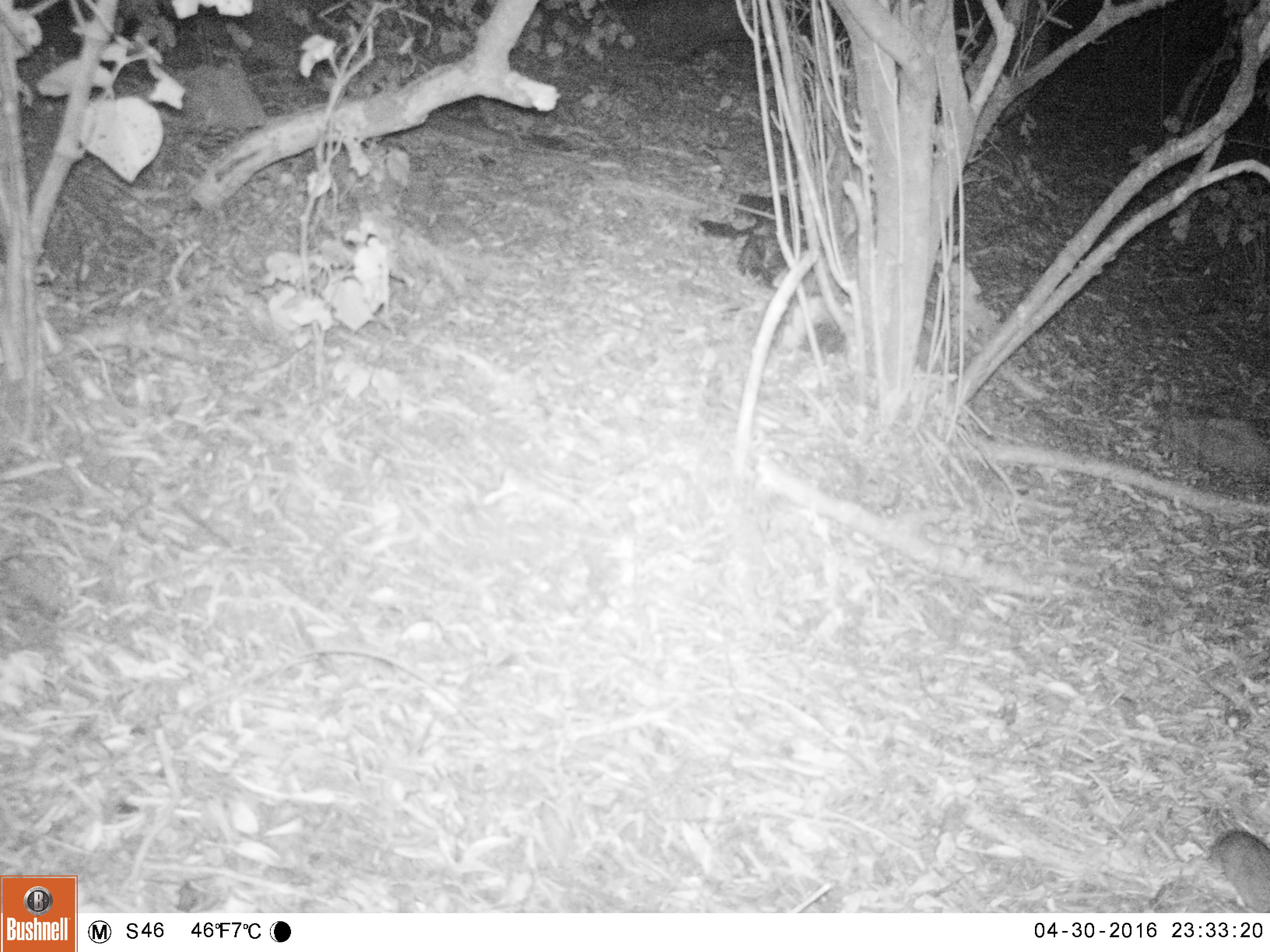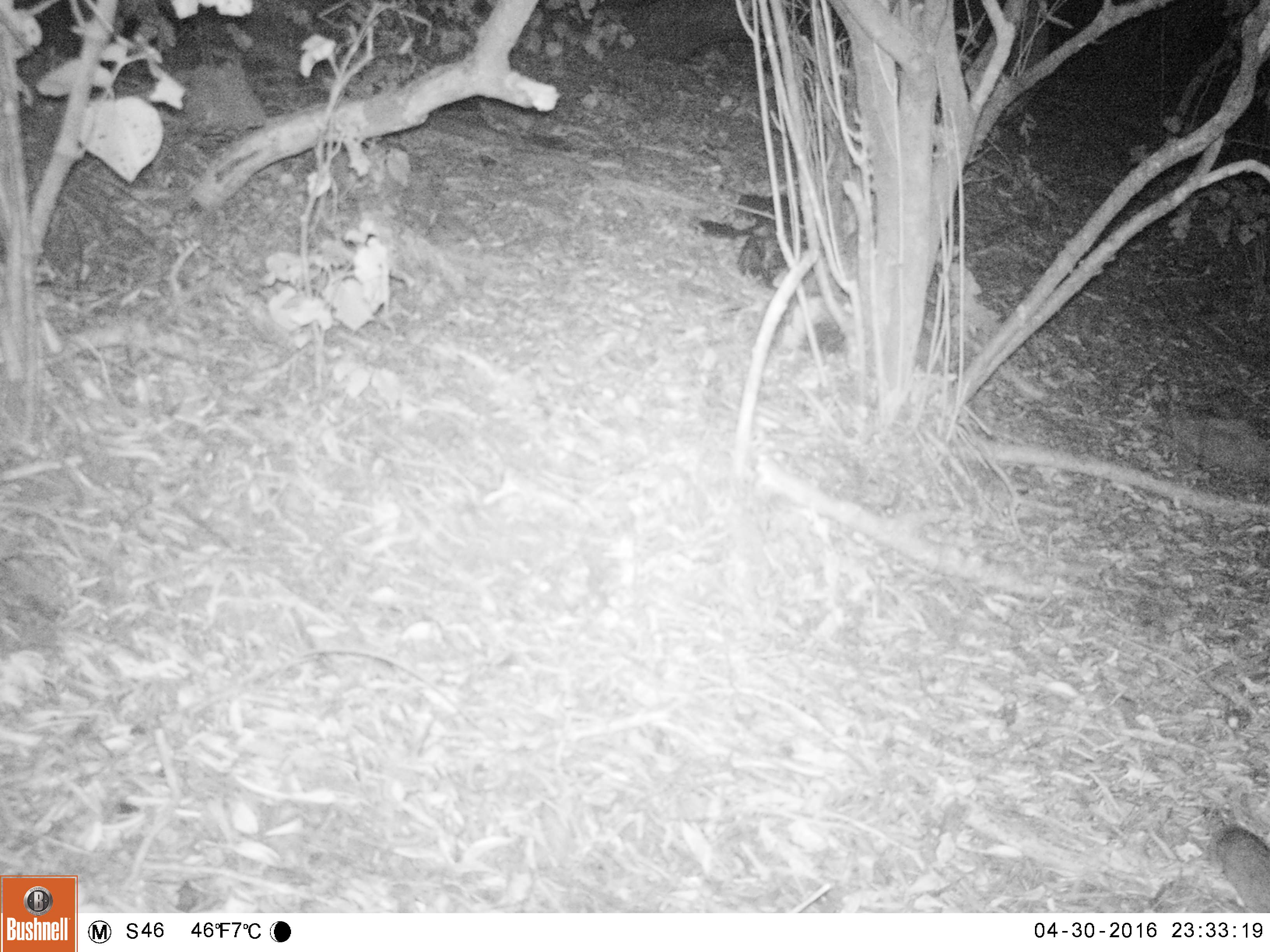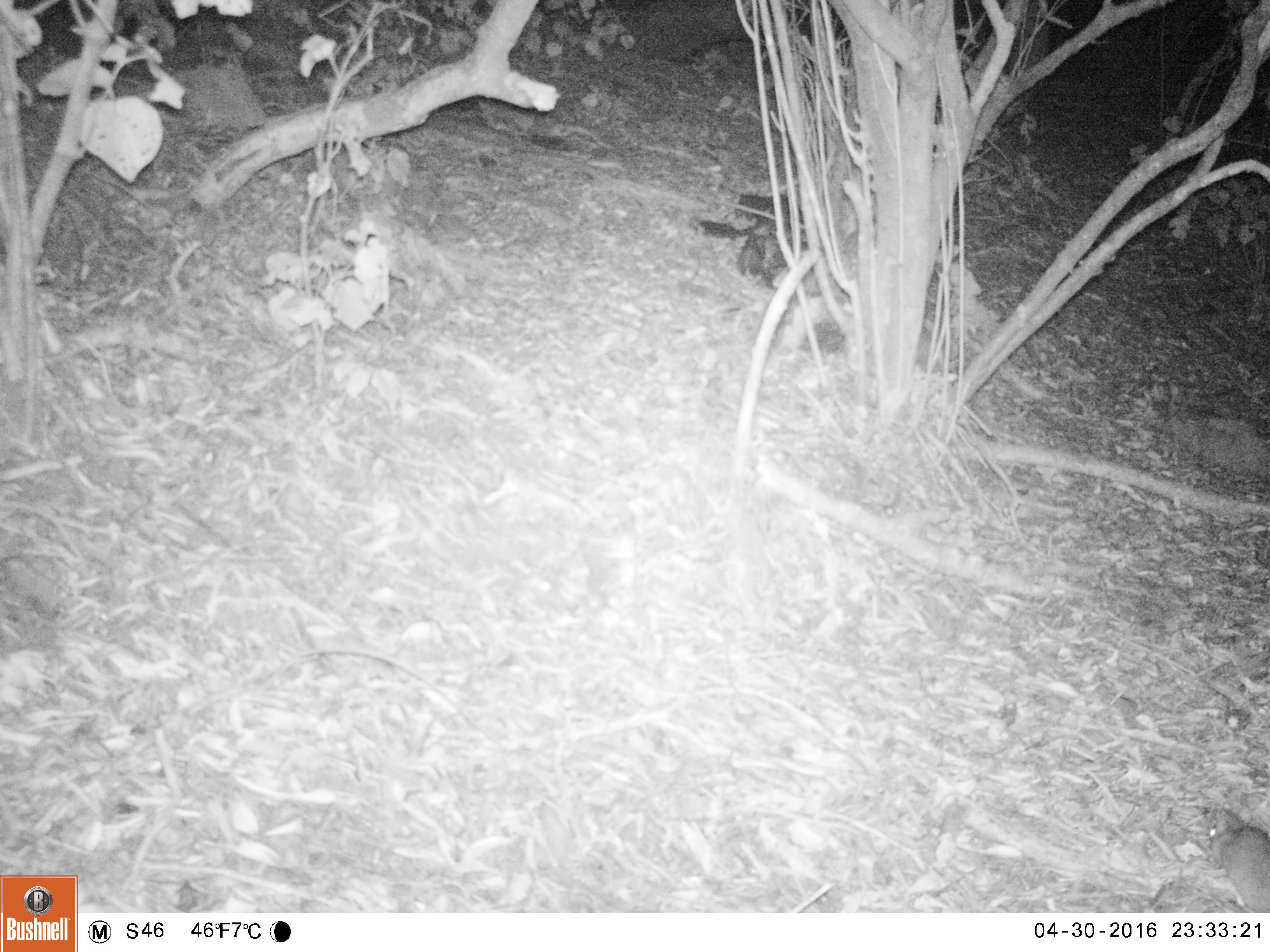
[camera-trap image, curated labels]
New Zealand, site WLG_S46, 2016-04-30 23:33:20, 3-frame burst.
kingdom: Animalia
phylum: Chordata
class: Mammalia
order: Rodentia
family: Muridae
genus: Rattus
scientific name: Rattus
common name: rat